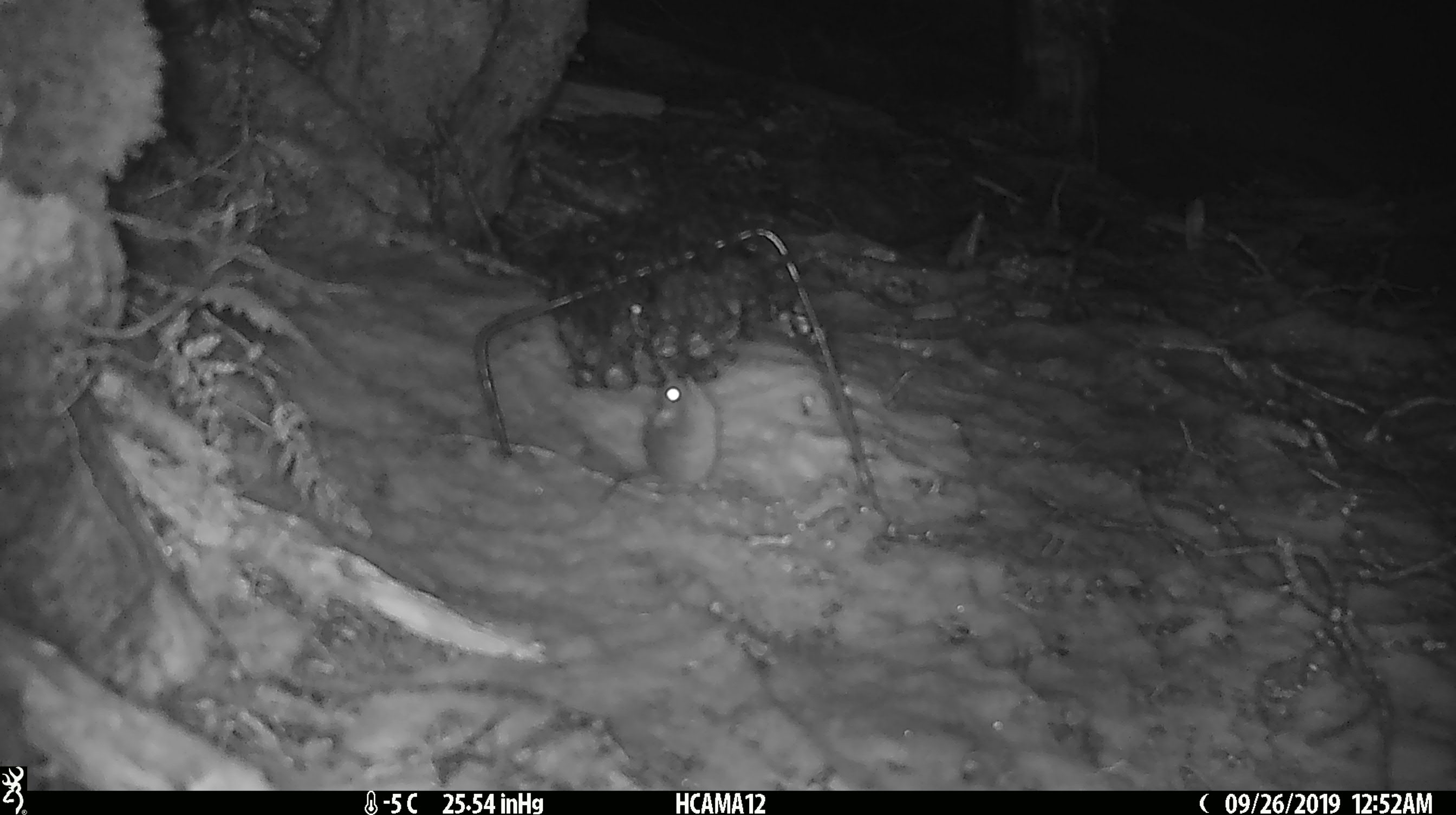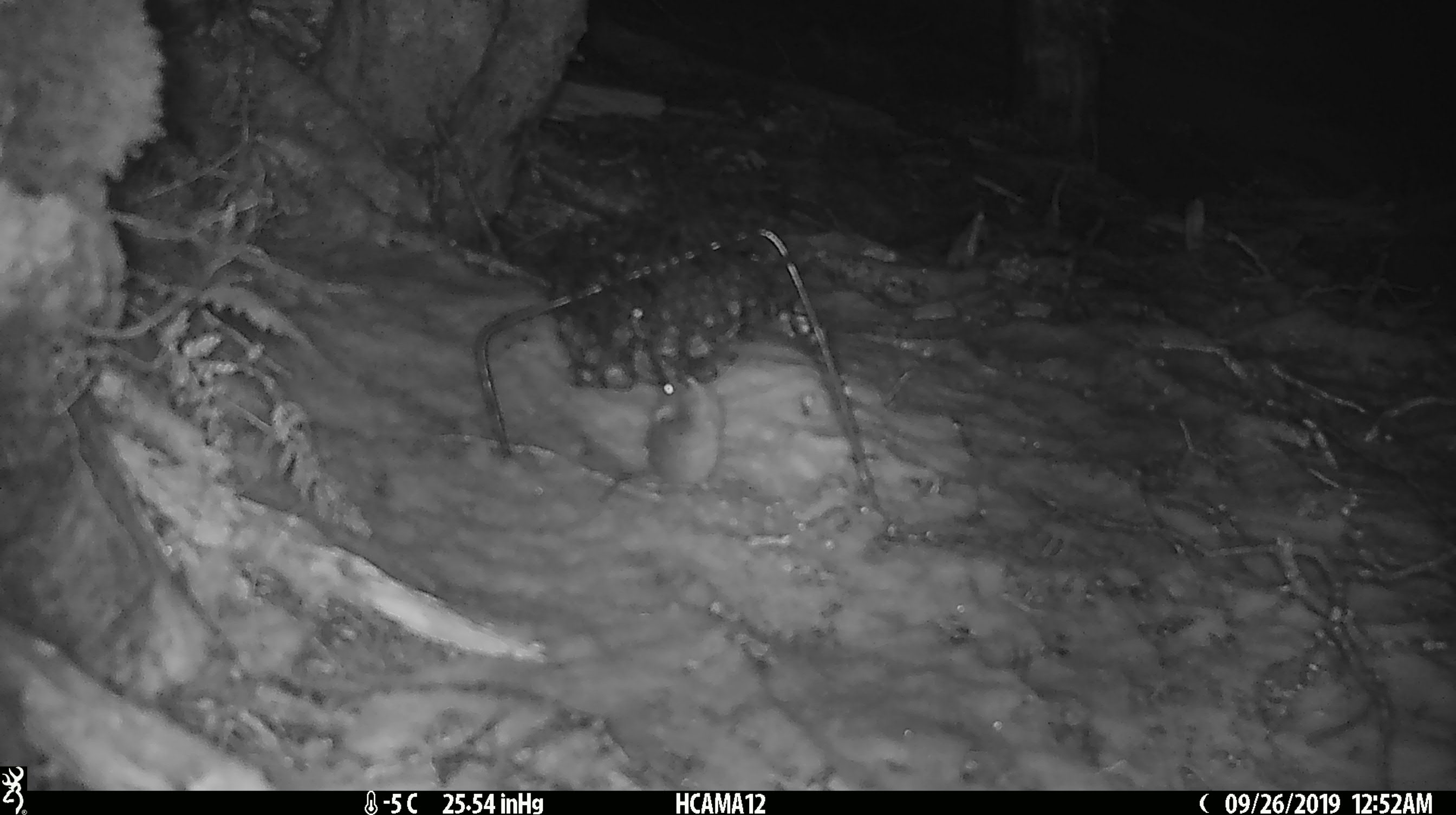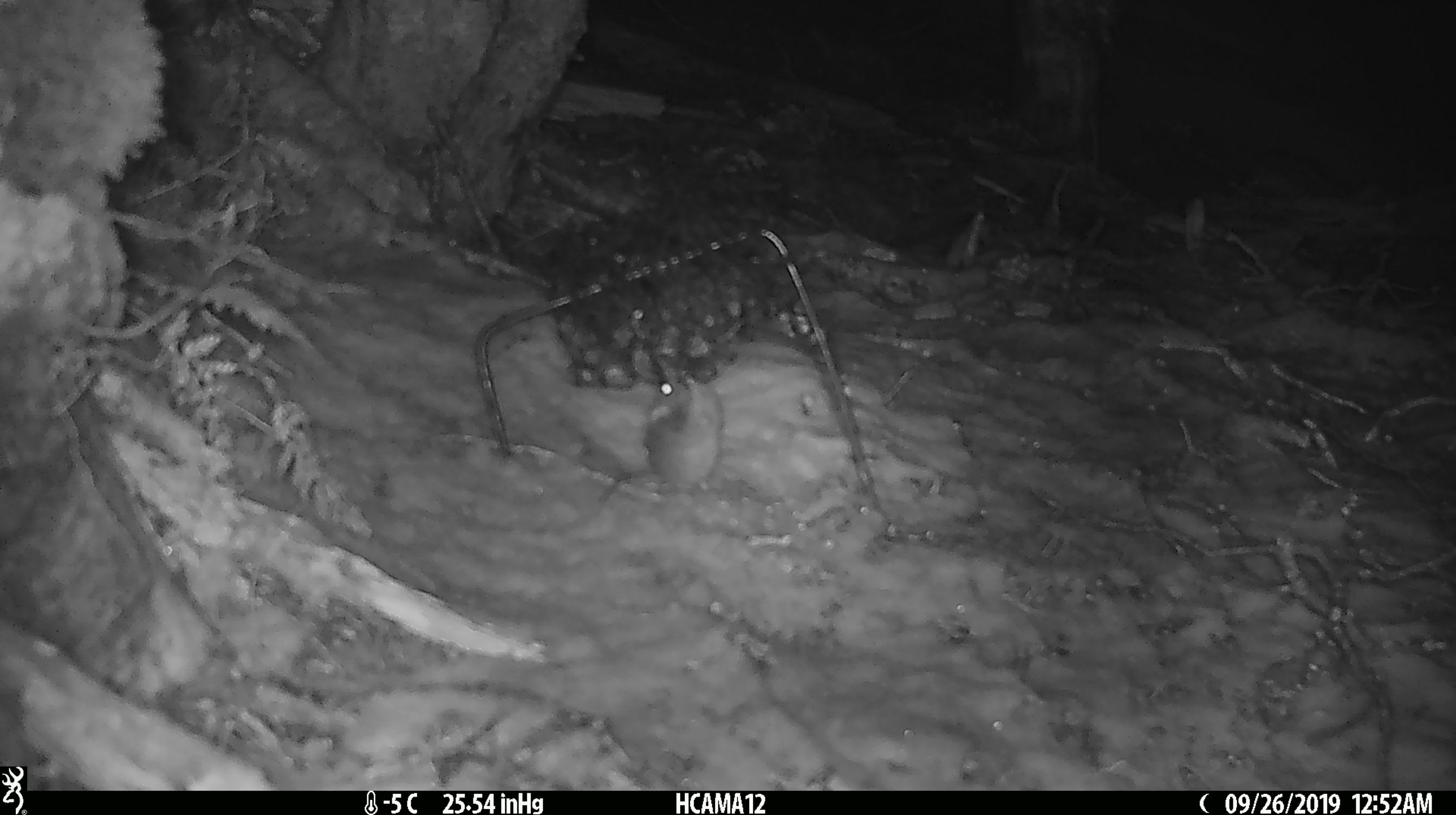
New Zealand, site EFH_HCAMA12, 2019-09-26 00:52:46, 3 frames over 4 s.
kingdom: Animalia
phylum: Chordata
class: Mammalia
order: Rodentia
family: Muridae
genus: Mus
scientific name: Mus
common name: mouse